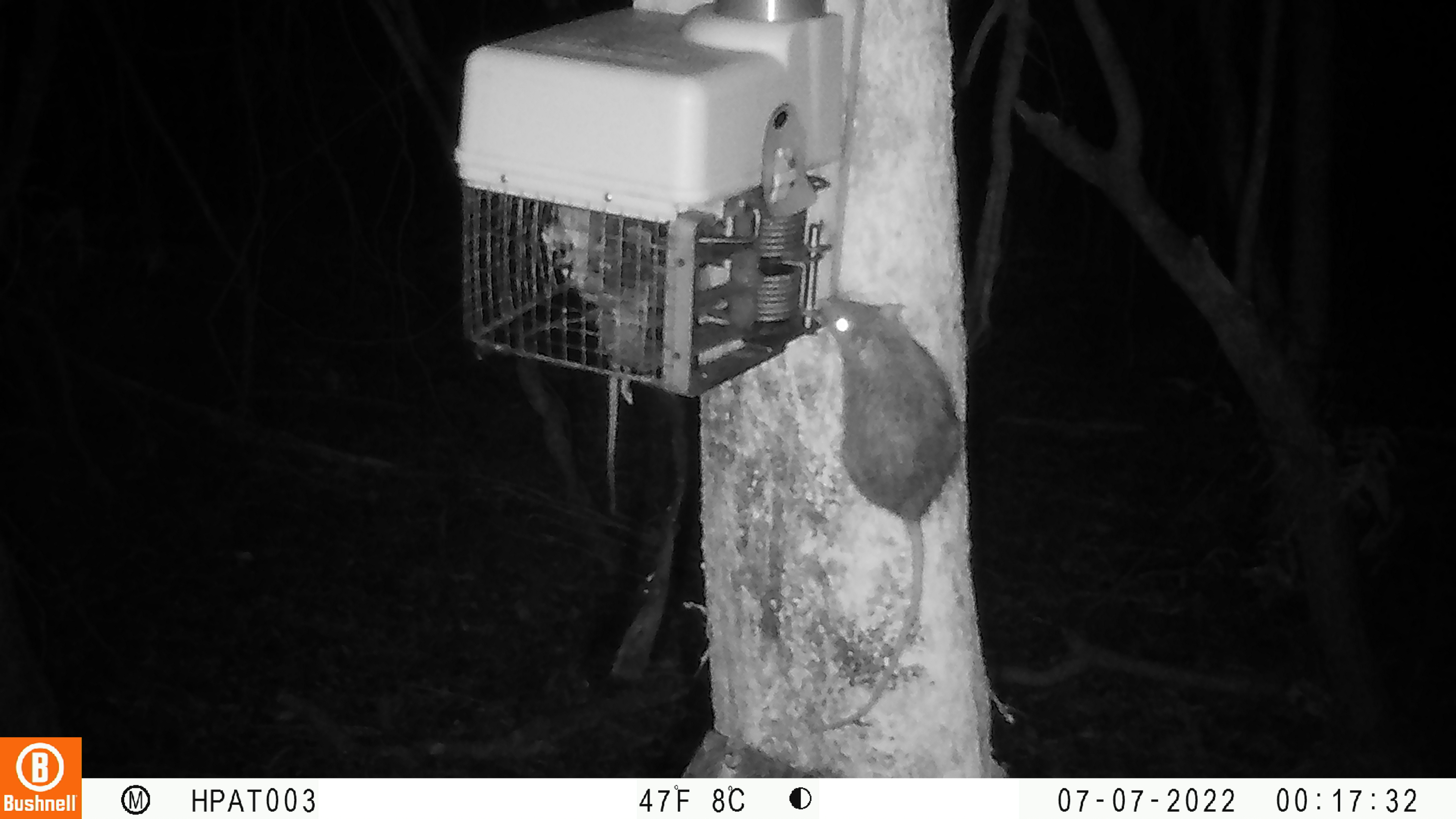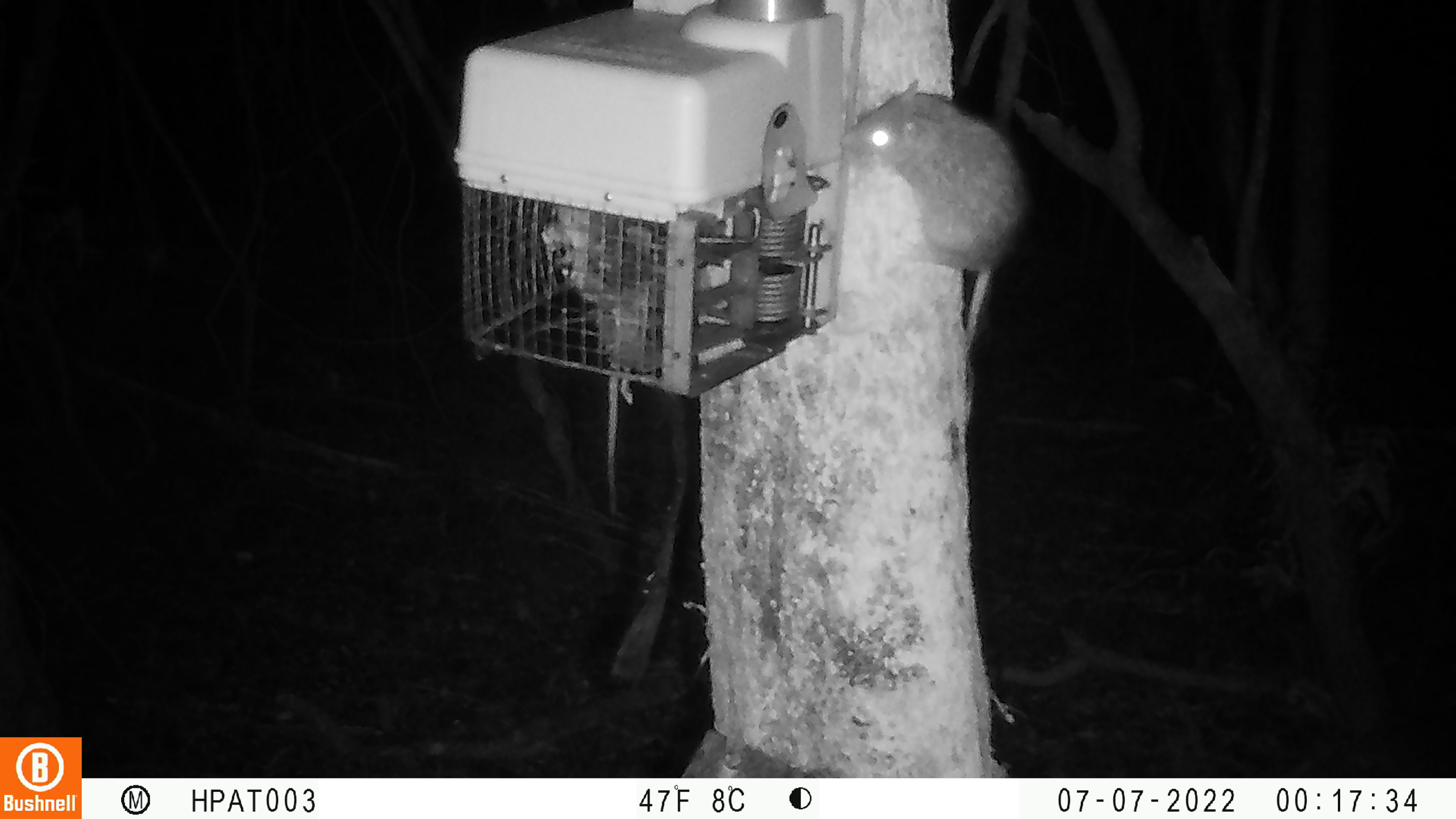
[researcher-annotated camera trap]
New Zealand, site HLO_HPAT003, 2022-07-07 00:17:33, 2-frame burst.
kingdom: Animalia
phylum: Chordata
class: Mammalia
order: Rodentia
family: Muridae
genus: Rattus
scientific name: Rattus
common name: rat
Rat (Rattus).